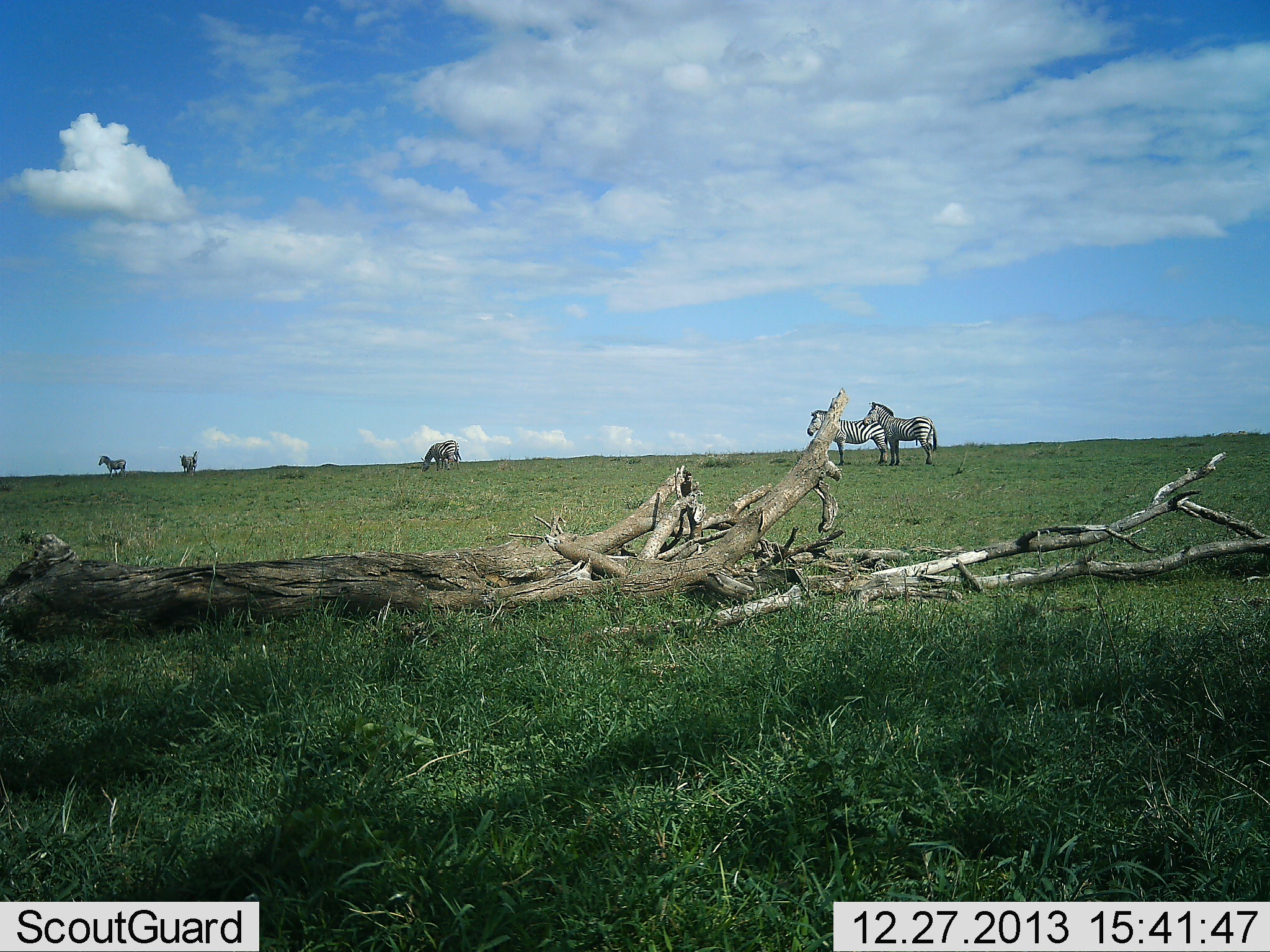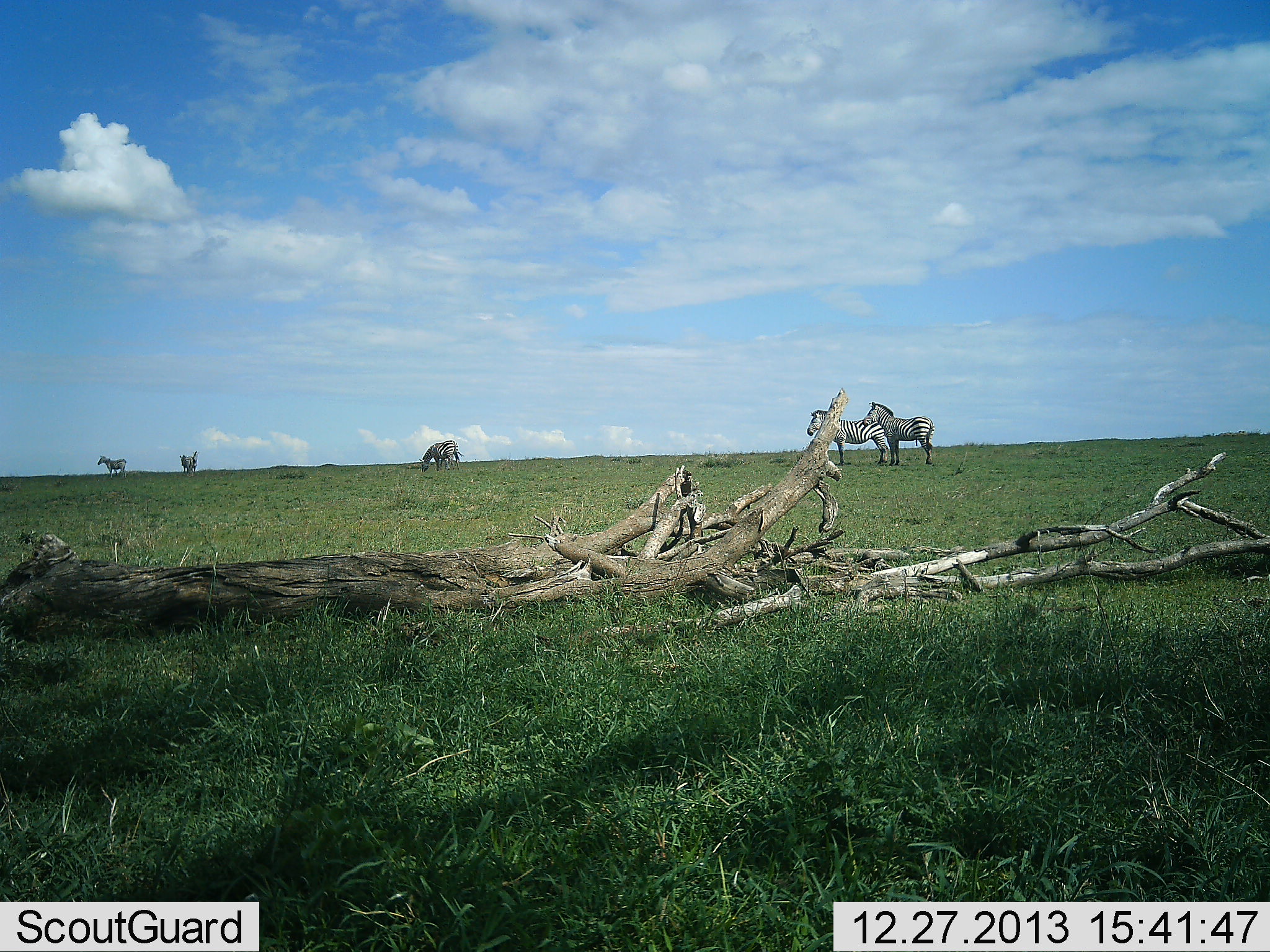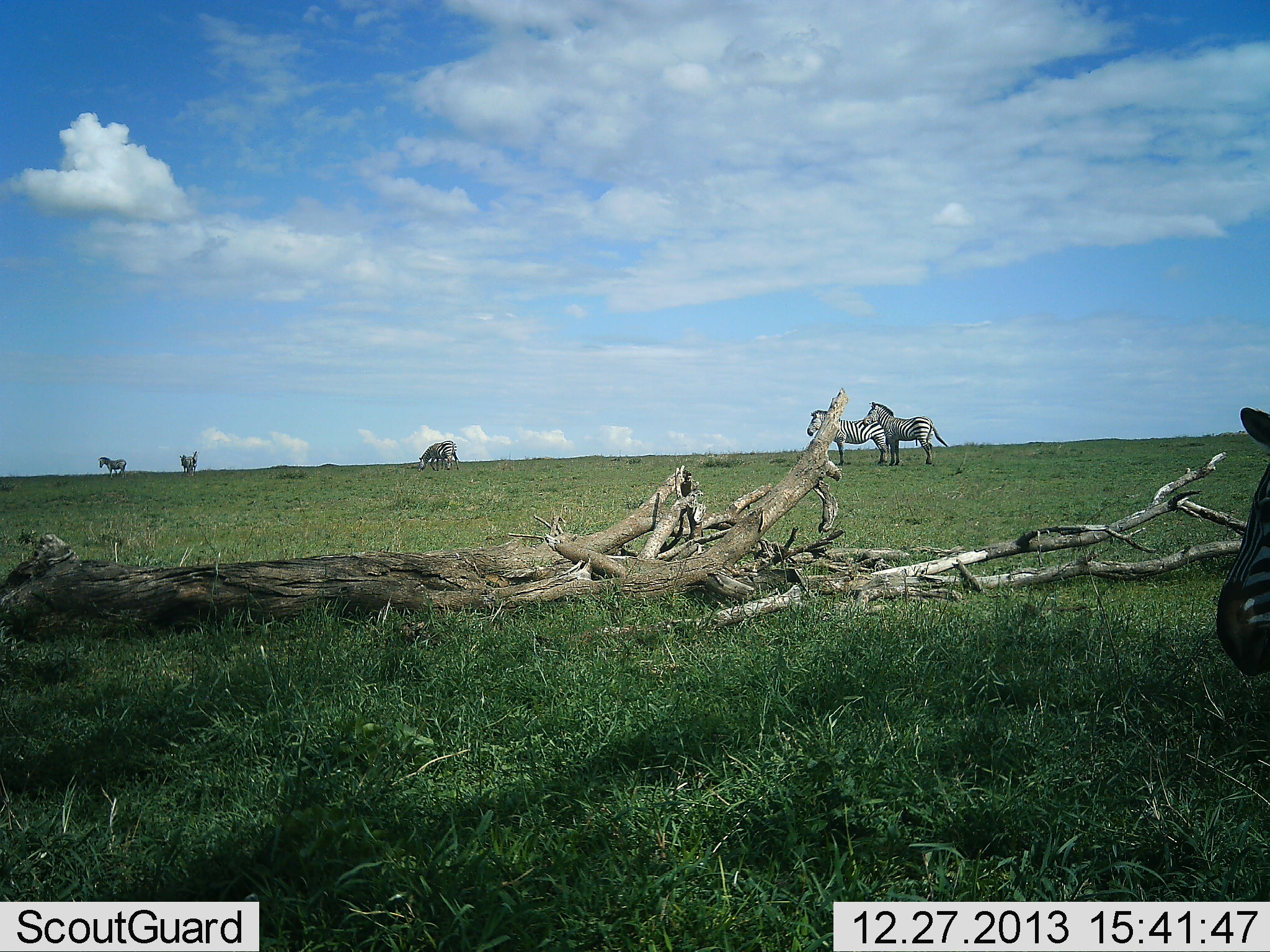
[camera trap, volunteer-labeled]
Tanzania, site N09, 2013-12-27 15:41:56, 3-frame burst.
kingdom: Animalia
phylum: Chordata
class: Mammalia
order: Perissodactyla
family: Equidae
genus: Equus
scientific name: Equus quagga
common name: plains zebra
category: zebra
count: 5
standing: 90%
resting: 0%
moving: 40%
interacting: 0%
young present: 0%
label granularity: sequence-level